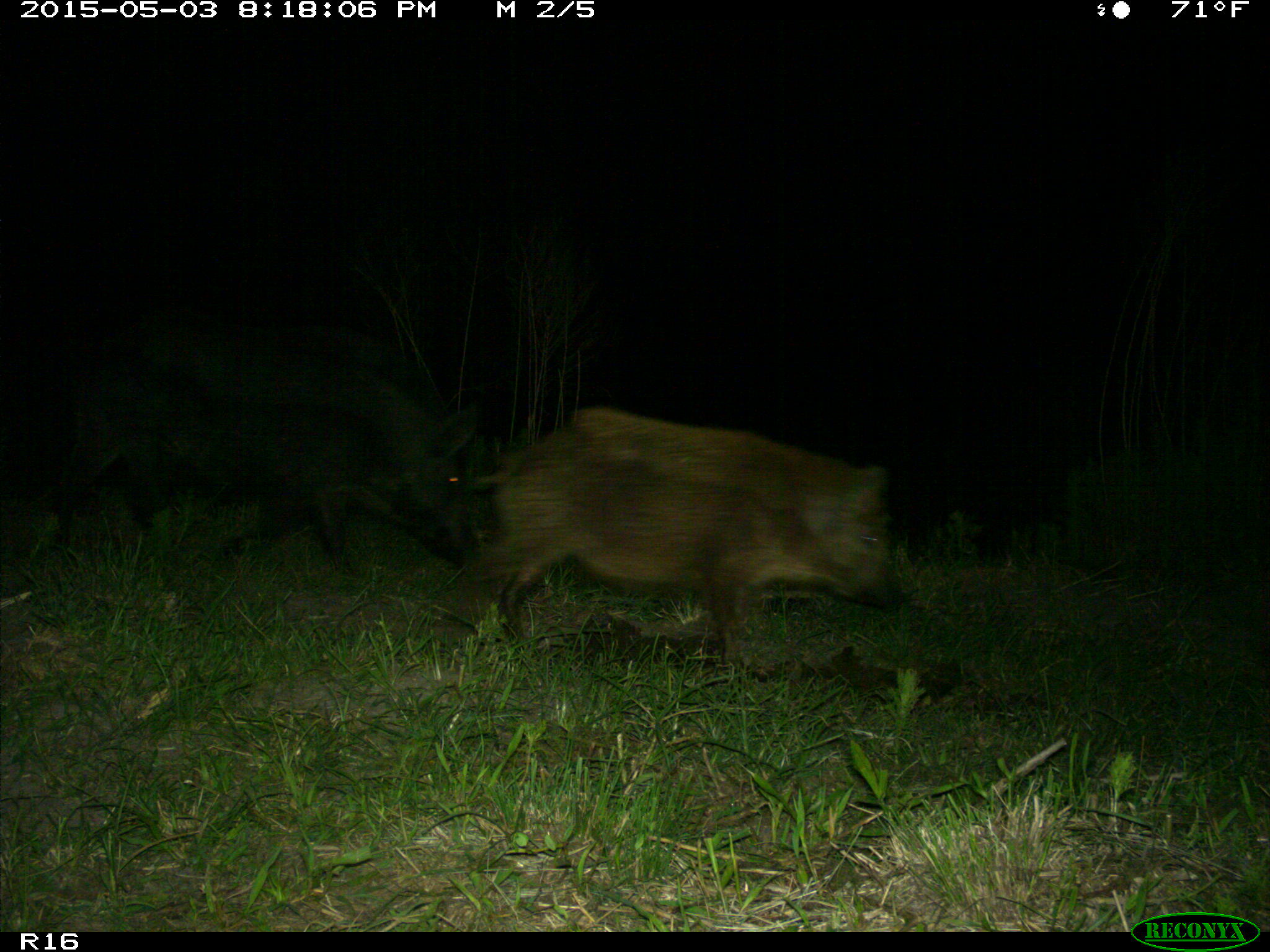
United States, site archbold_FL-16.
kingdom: Animalia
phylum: Chordata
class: Mammalia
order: Artiodactyla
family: Suidae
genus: Sus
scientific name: Sus scrofa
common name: wild boar